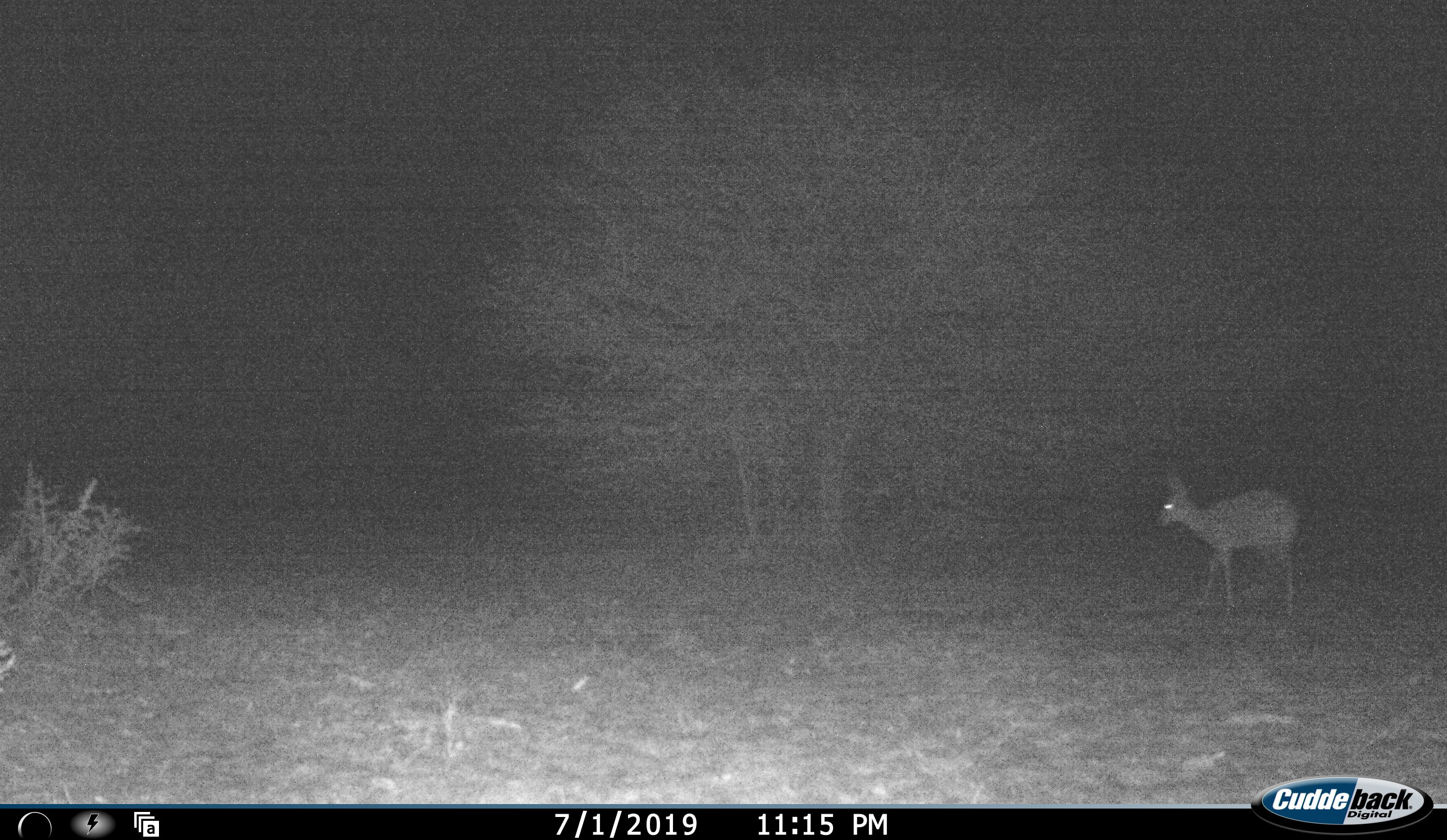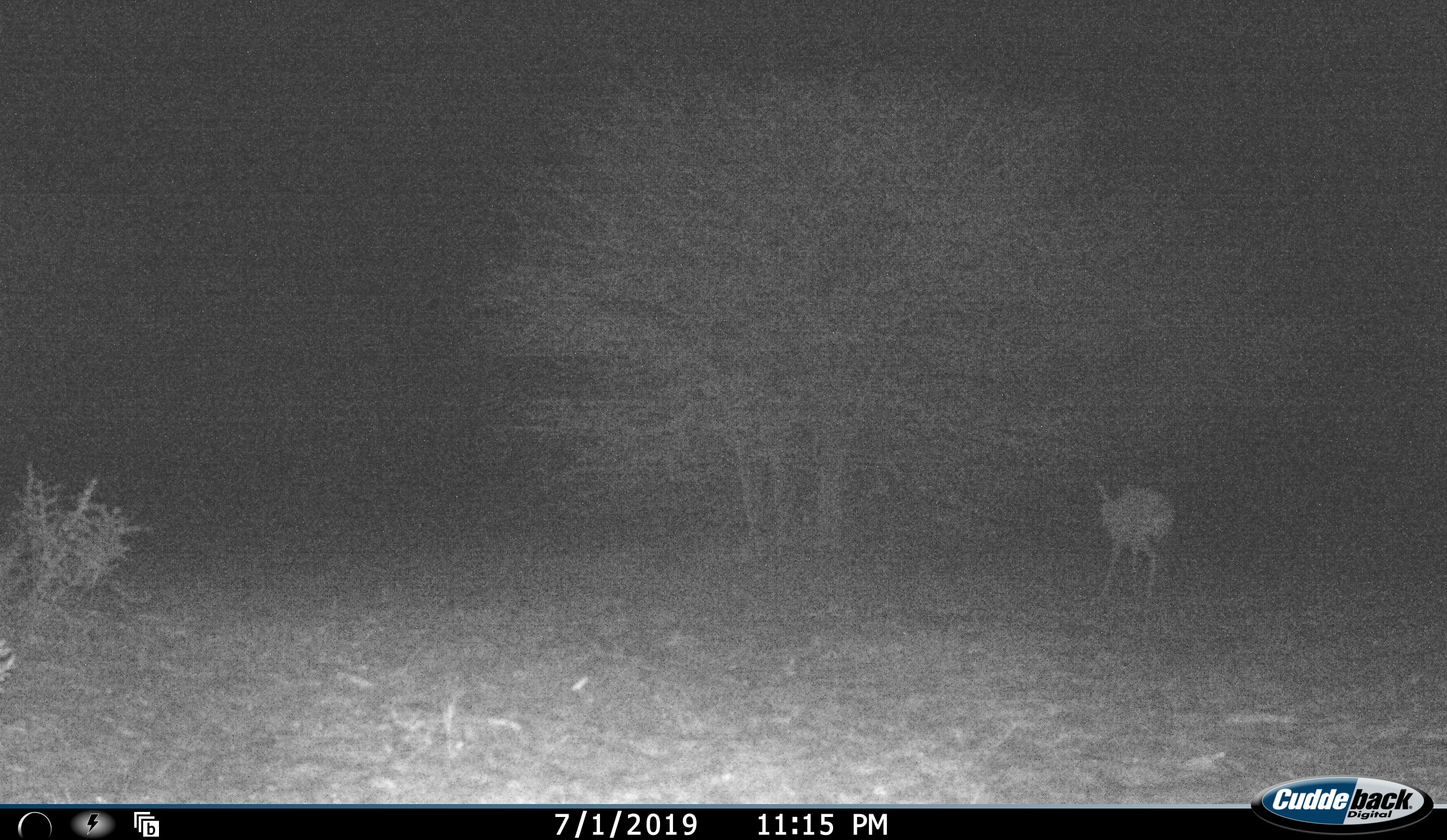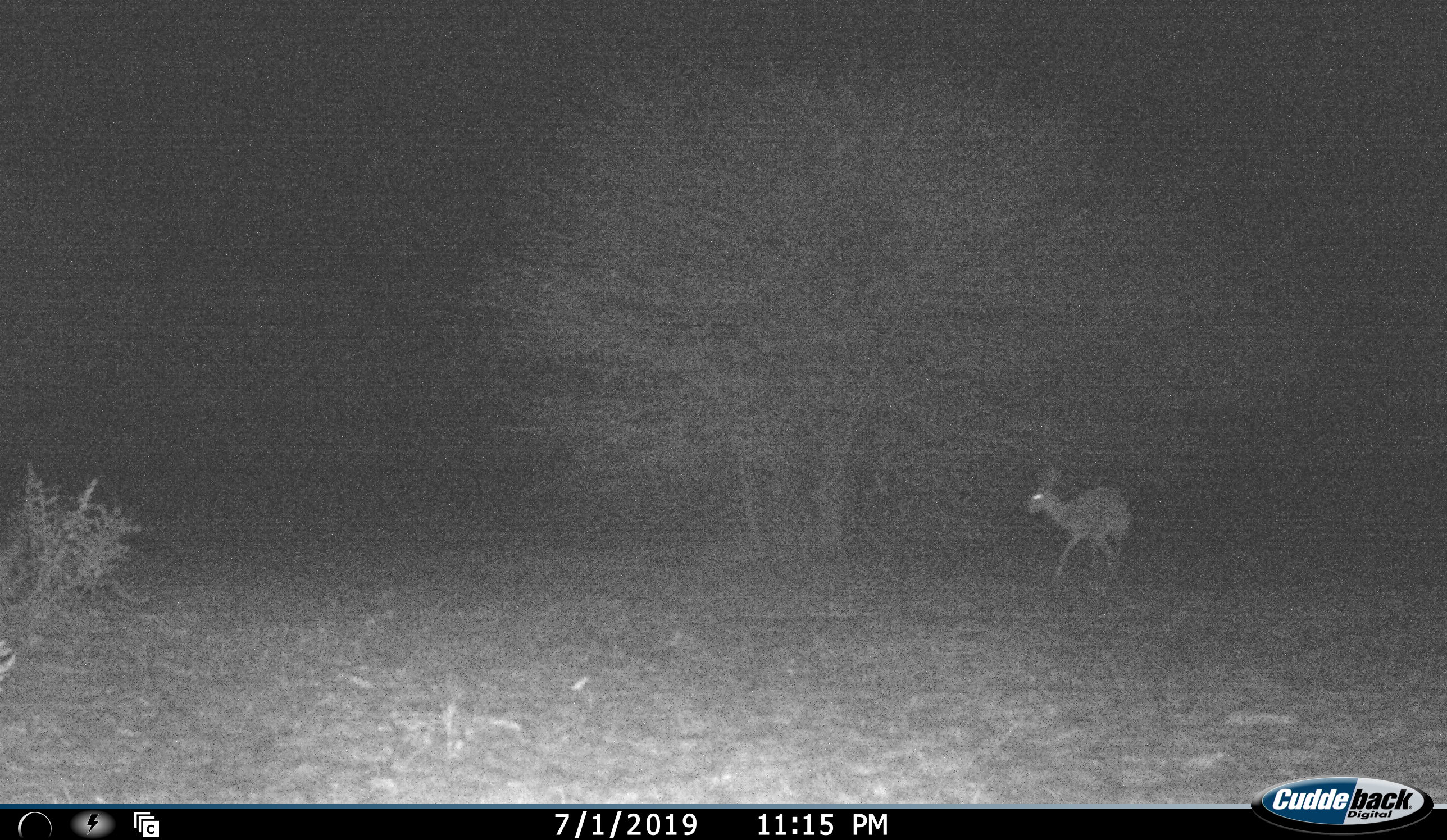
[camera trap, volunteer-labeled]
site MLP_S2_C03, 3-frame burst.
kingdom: Animalia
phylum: Chordata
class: Mammalia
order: Artiodactyla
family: Bovidae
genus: Raphicerus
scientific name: Raphicerus campestris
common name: steenbok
Steenbok (Raphicerus campestris), count 1. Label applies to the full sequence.